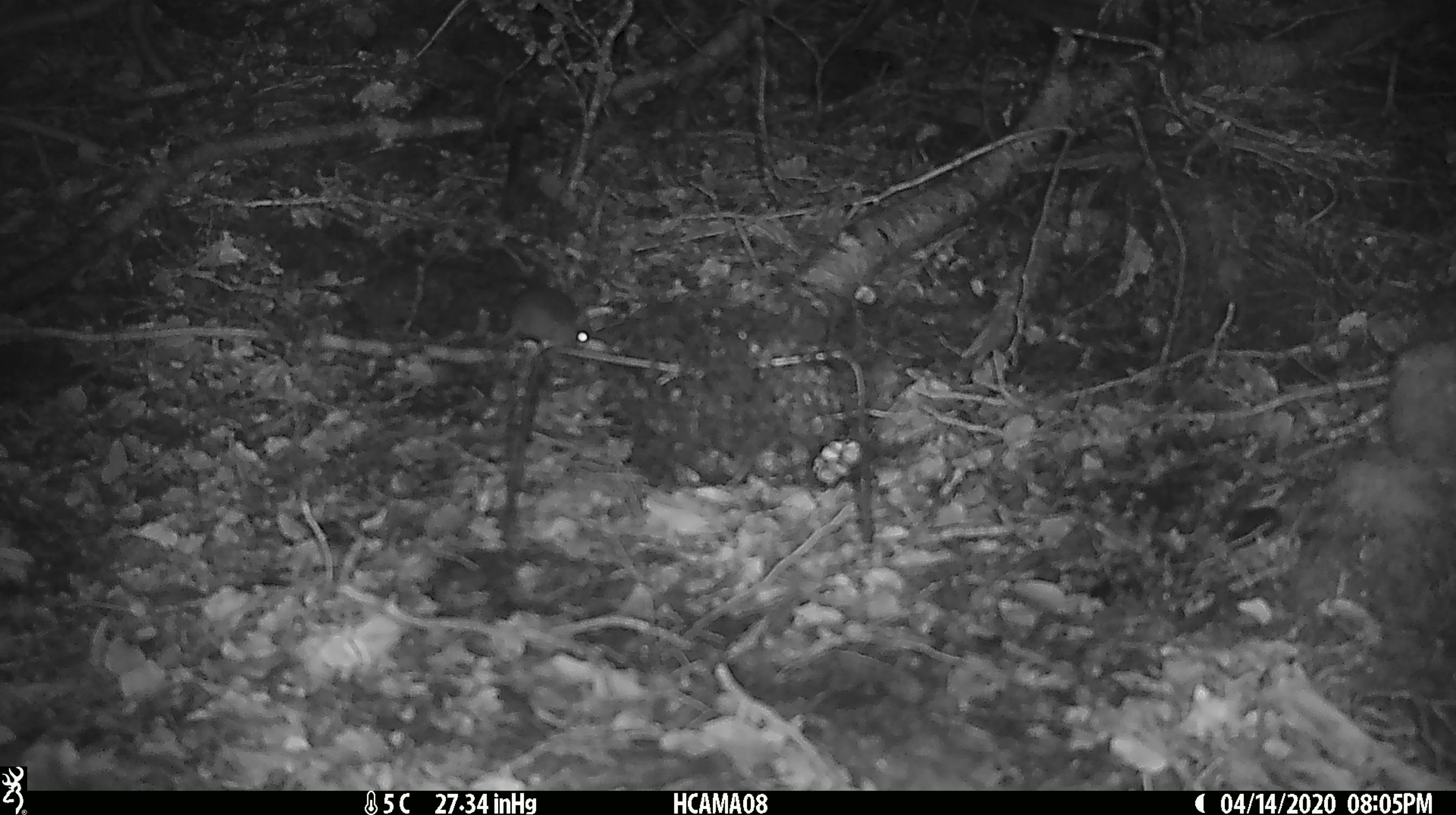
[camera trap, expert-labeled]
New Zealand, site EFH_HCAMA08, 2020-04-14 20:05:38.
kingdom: Animalia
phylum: Chordata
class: Mammalia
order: Rodentia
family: Muridae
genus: Mus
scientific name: Mus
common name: mouse